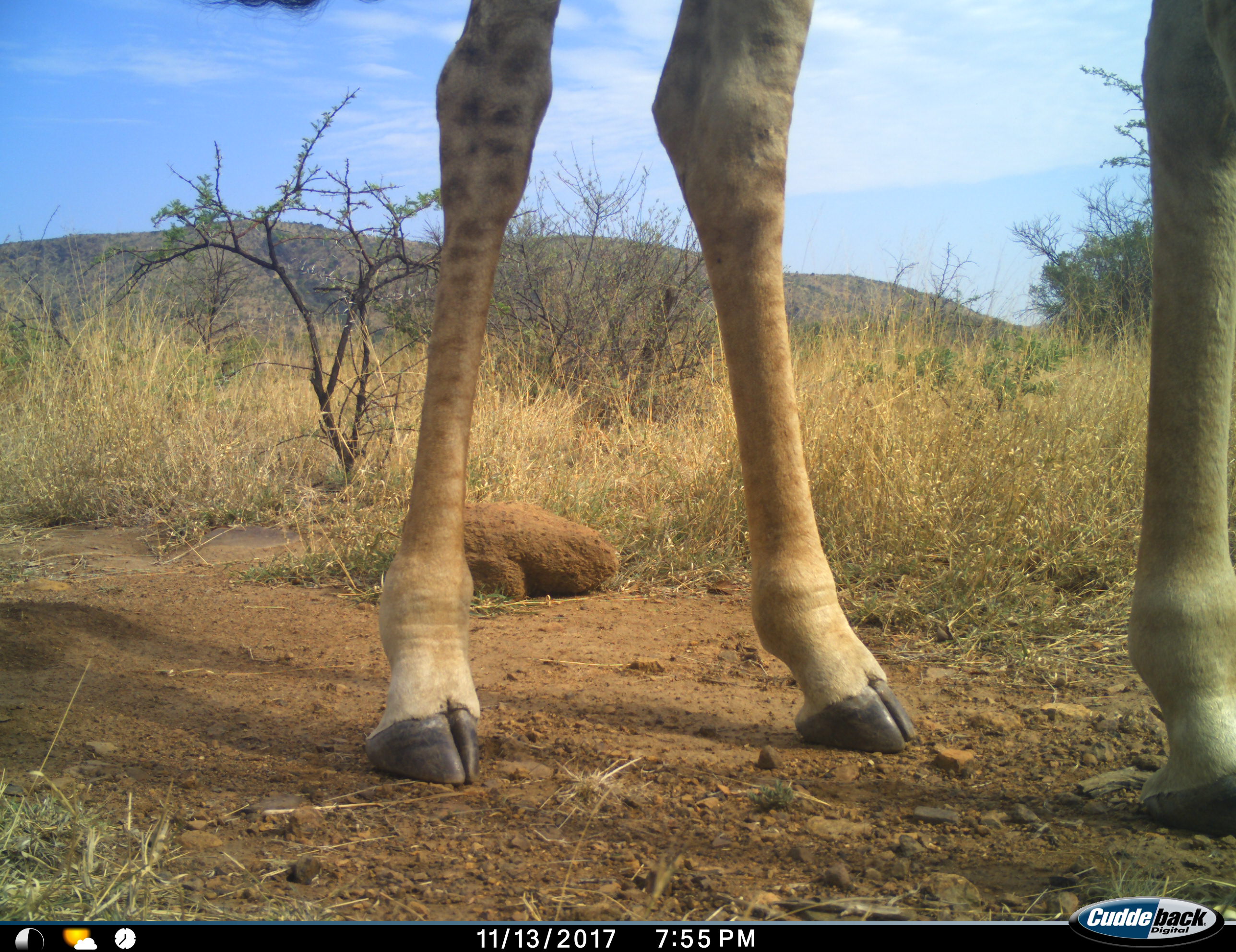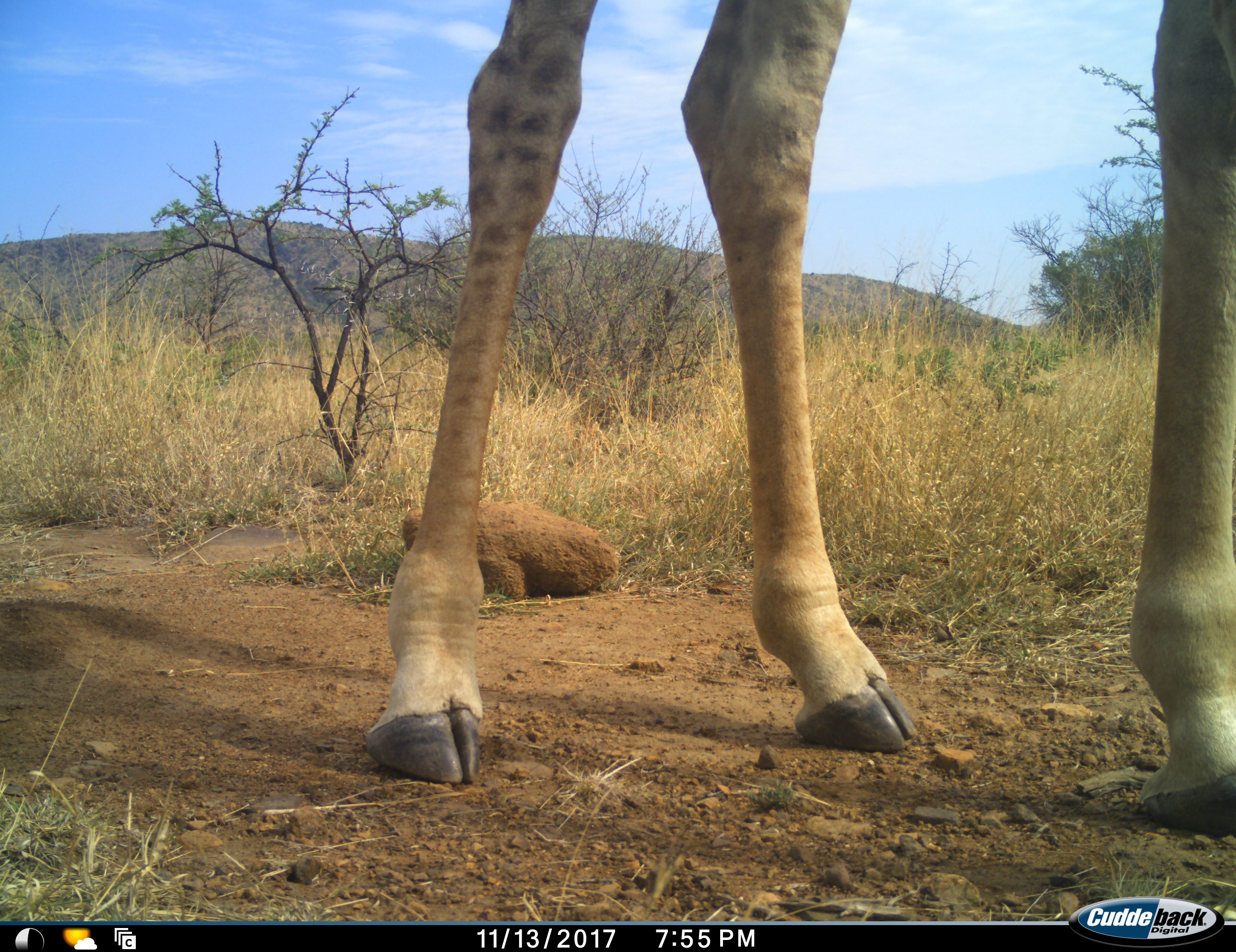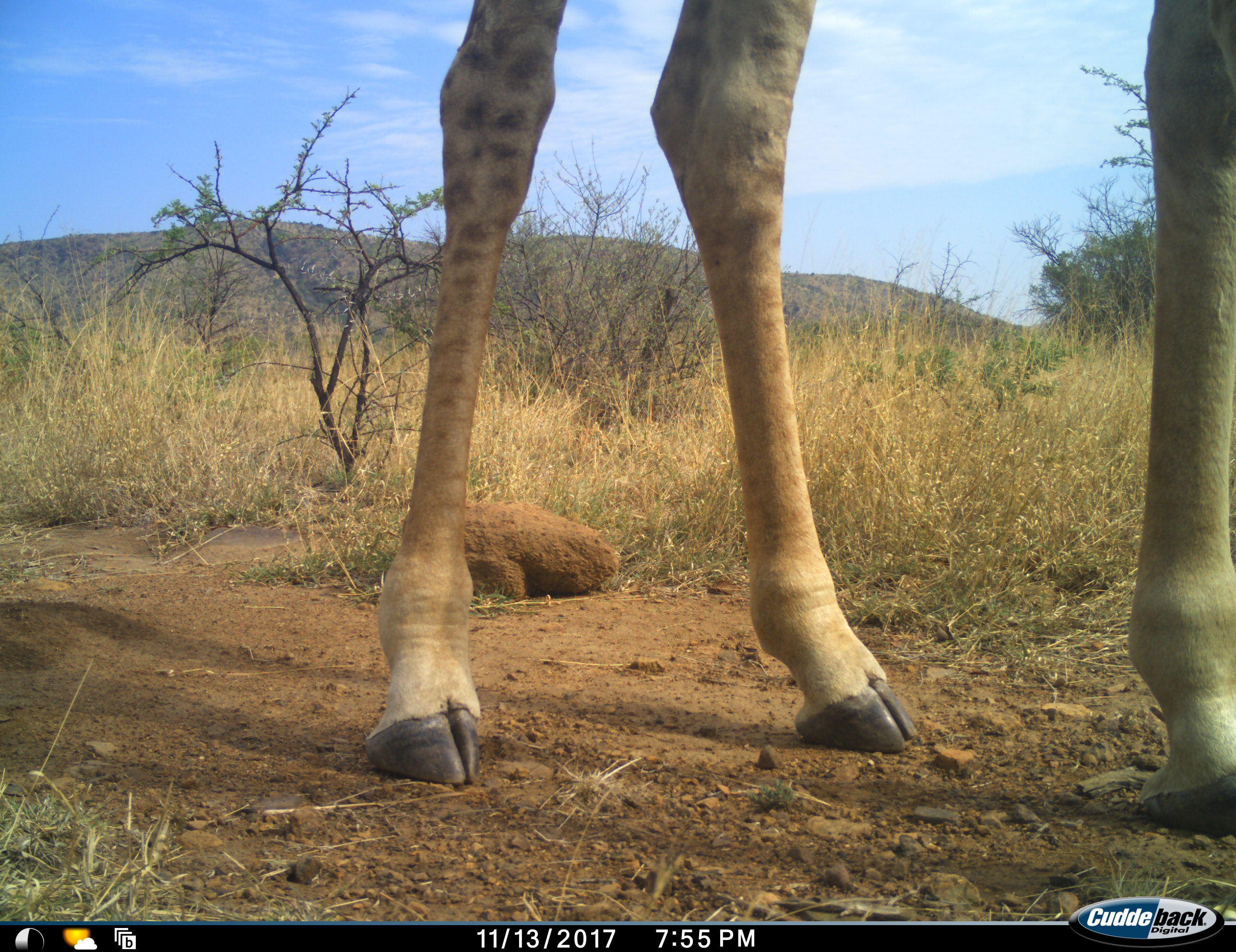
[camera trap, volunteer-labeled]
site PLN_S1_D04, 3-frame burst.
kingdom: Animalia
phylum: Chordata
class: Mammalia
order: Artiodactyla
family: Giraffidae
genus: Giraffa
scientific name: Giraffa camelopardalis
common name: giraffe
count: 1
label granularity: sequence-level